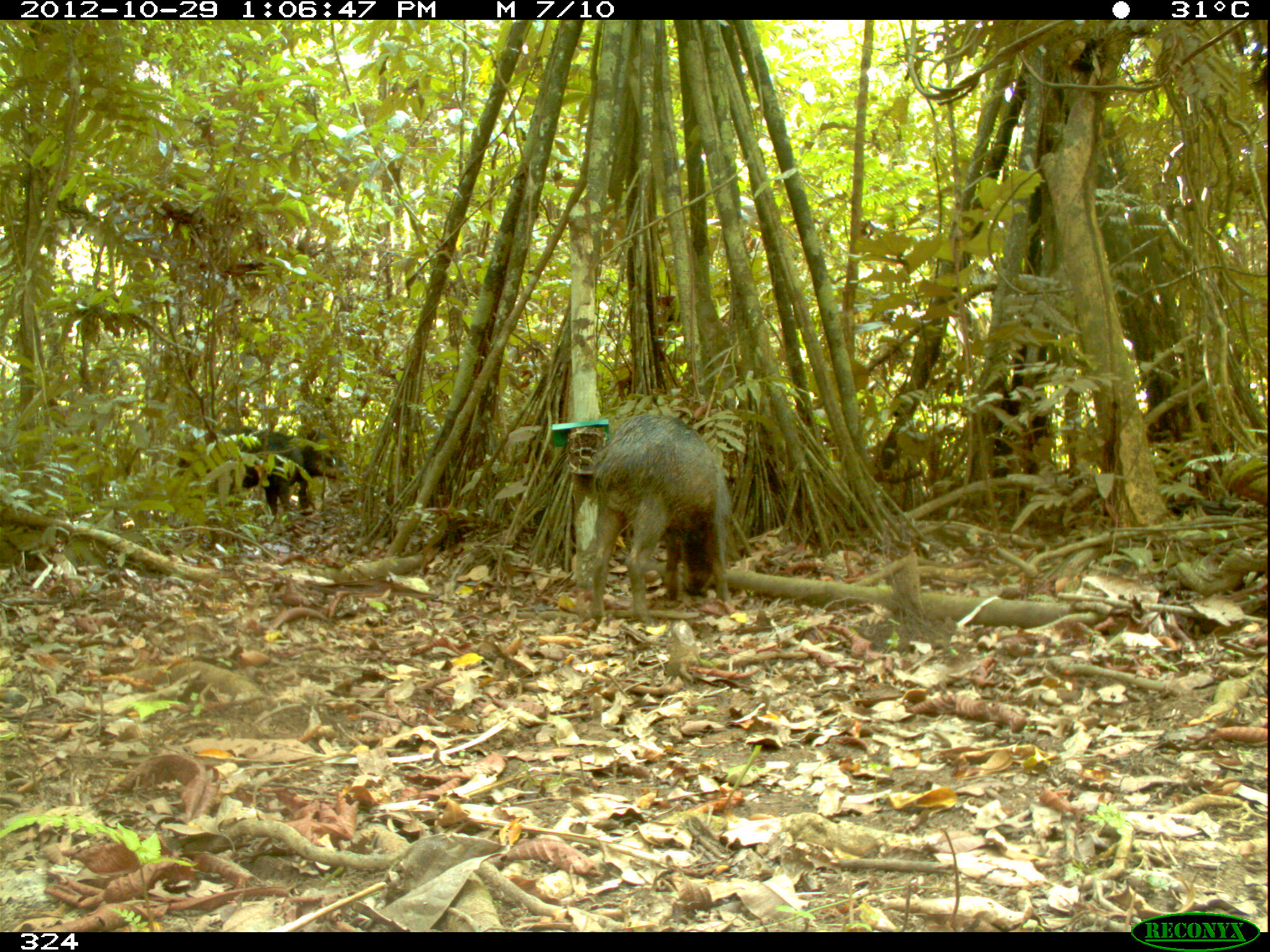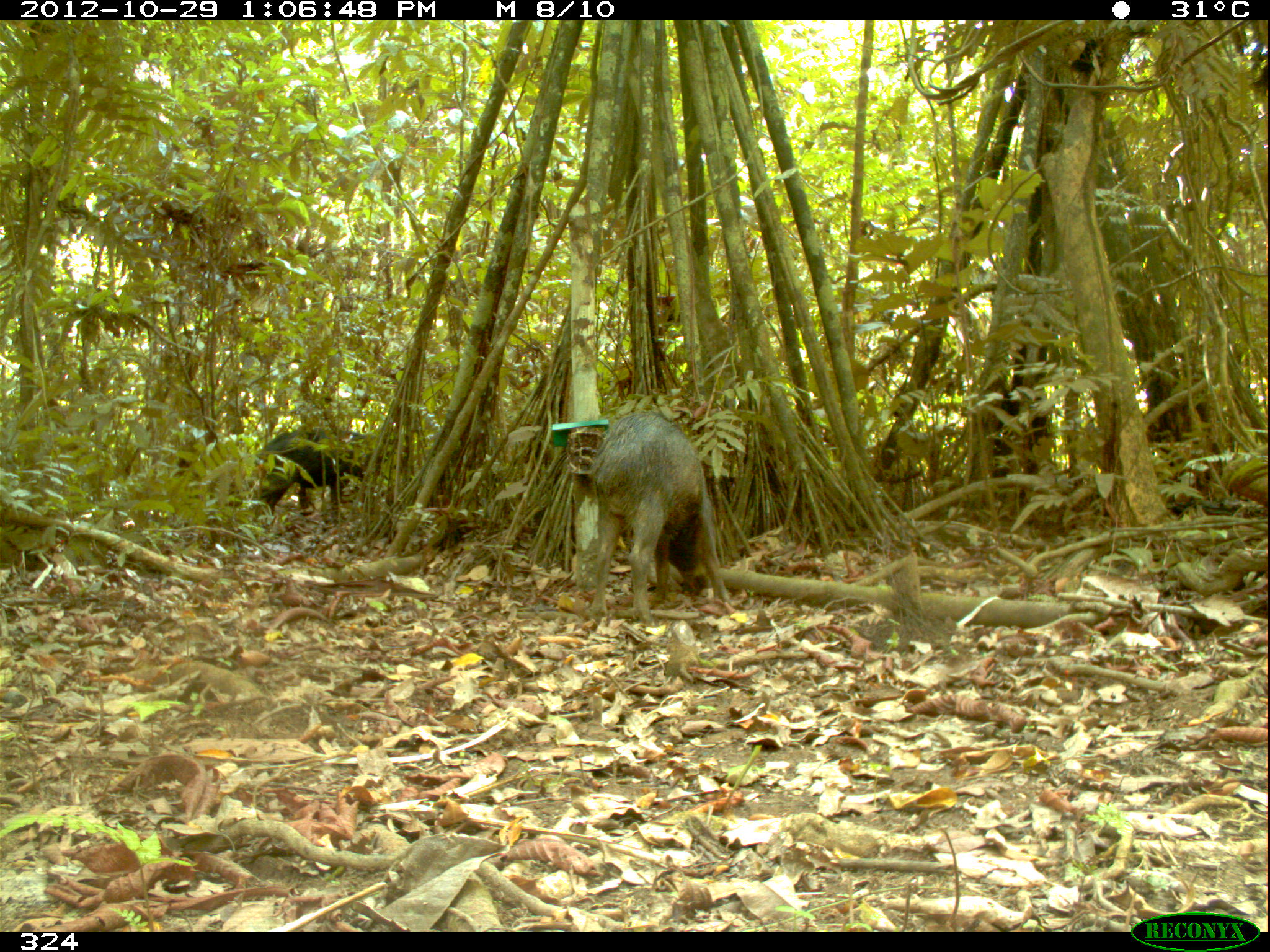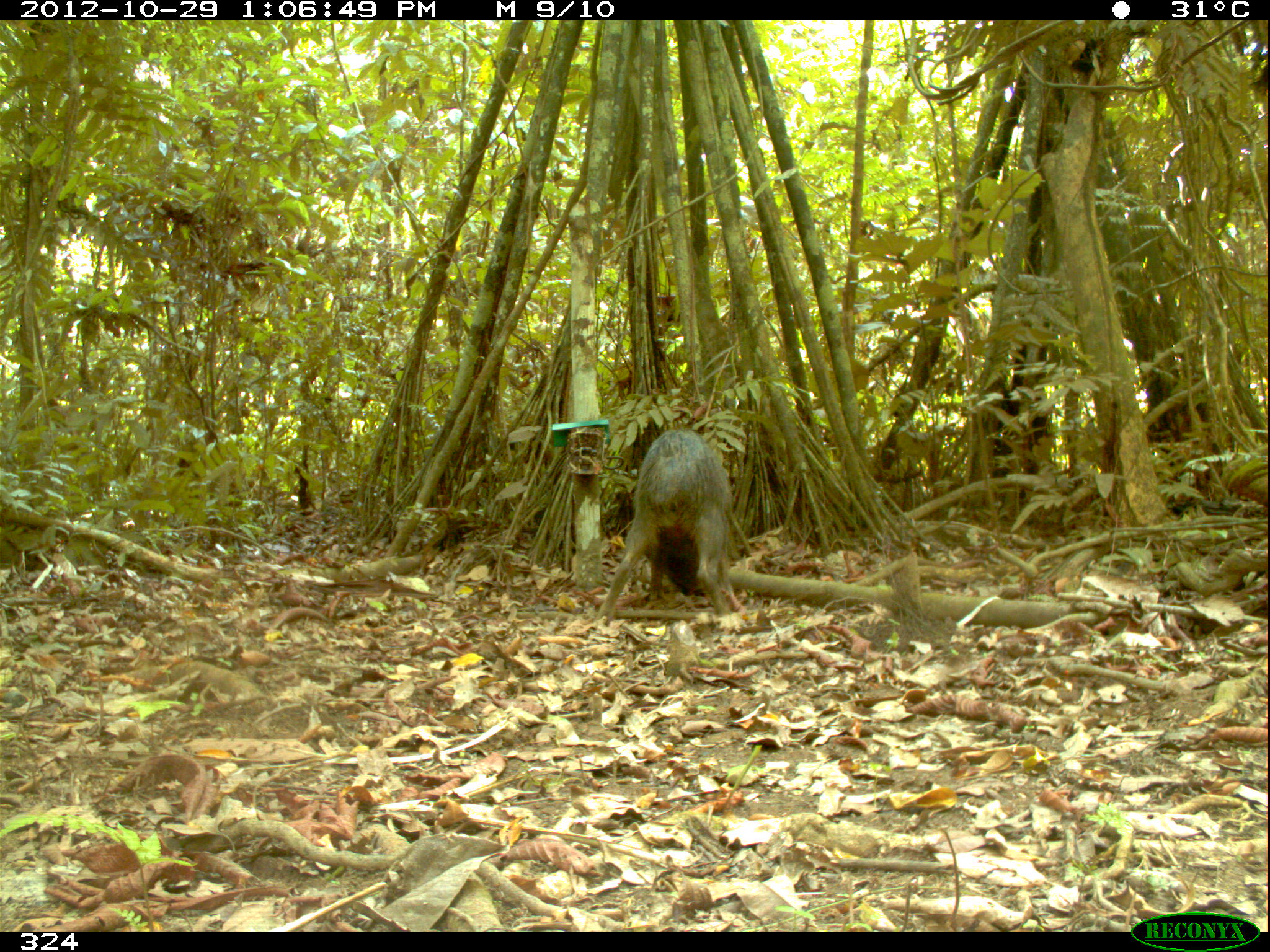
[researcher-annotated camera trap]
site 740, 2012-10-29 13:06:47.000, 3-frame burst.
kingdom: Animalia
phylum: Chordata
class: Mammalia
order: Artiodactyla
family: Tayassuidae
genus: Tayassu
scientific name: Tayassu pecari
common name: white-lipped peccary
Tayassu pecari (white-lipped peccary).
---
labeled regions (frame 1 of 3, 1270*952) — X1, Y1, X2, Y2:
tayassu pecari: 590, 414, 734, 623; 171, 424, 304, 525; 288, 426, 349, 515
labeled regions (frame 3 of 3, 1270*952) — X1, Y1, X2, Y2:
tayassu pecari: 595, 424, 730, 627